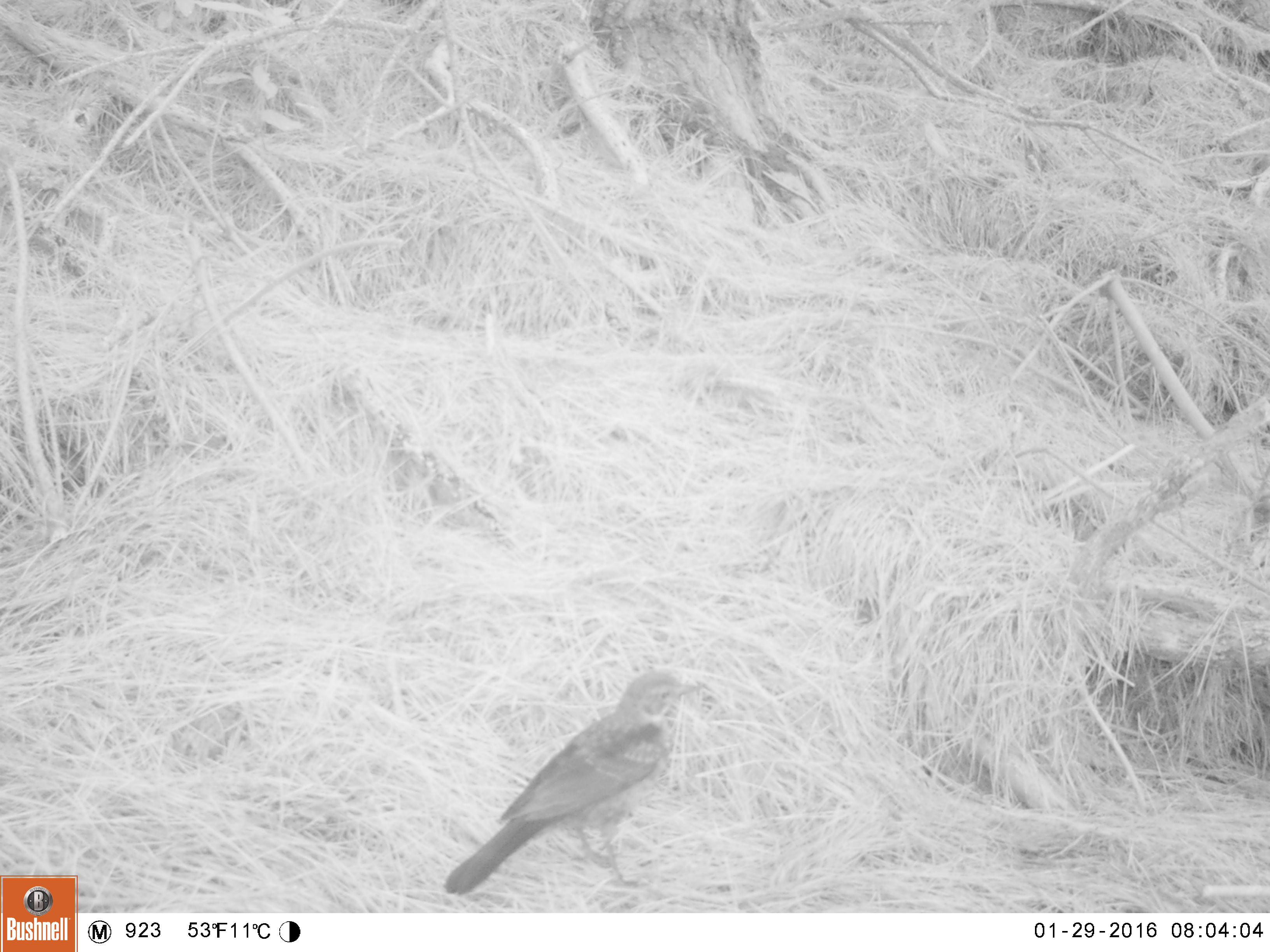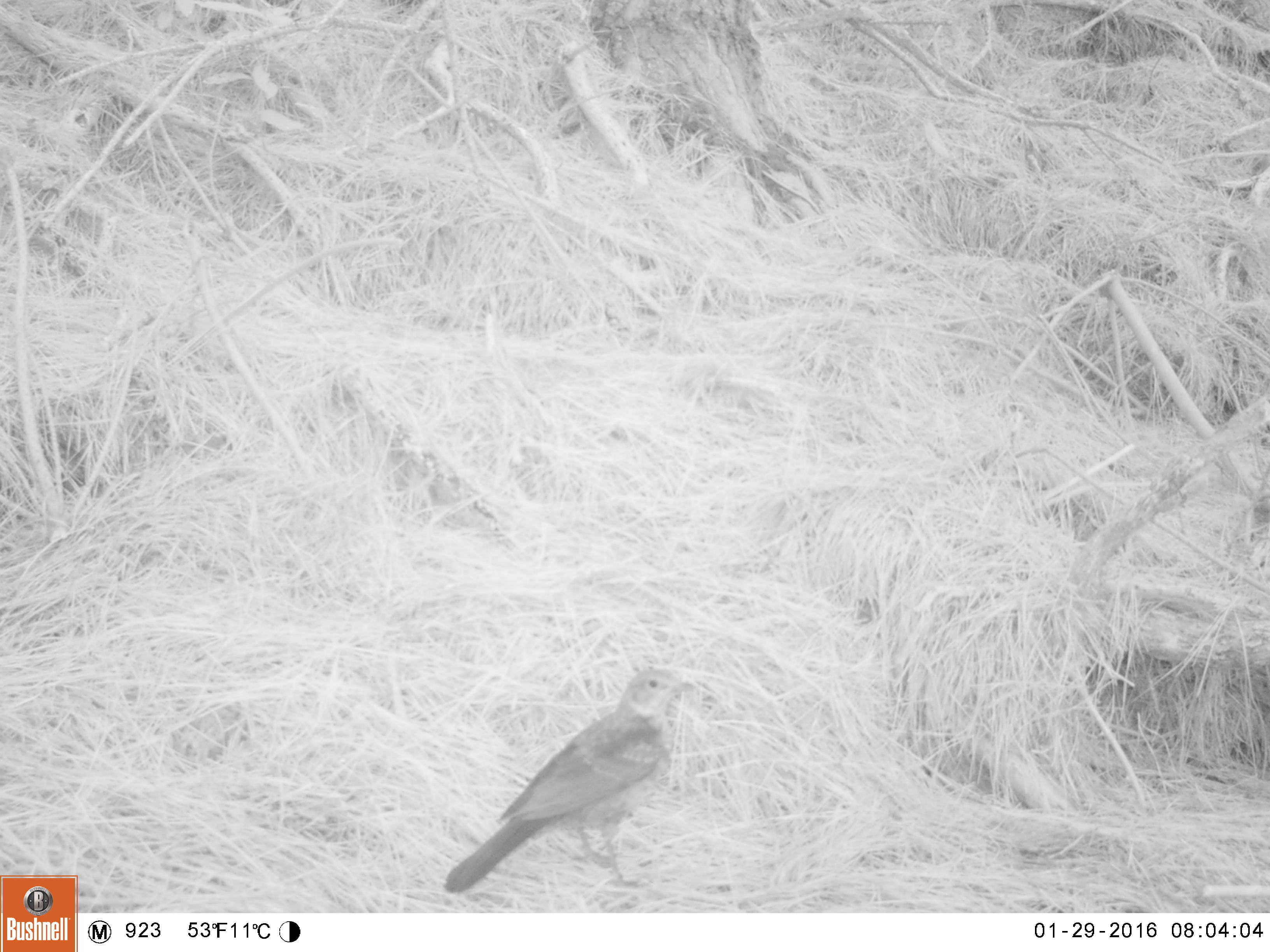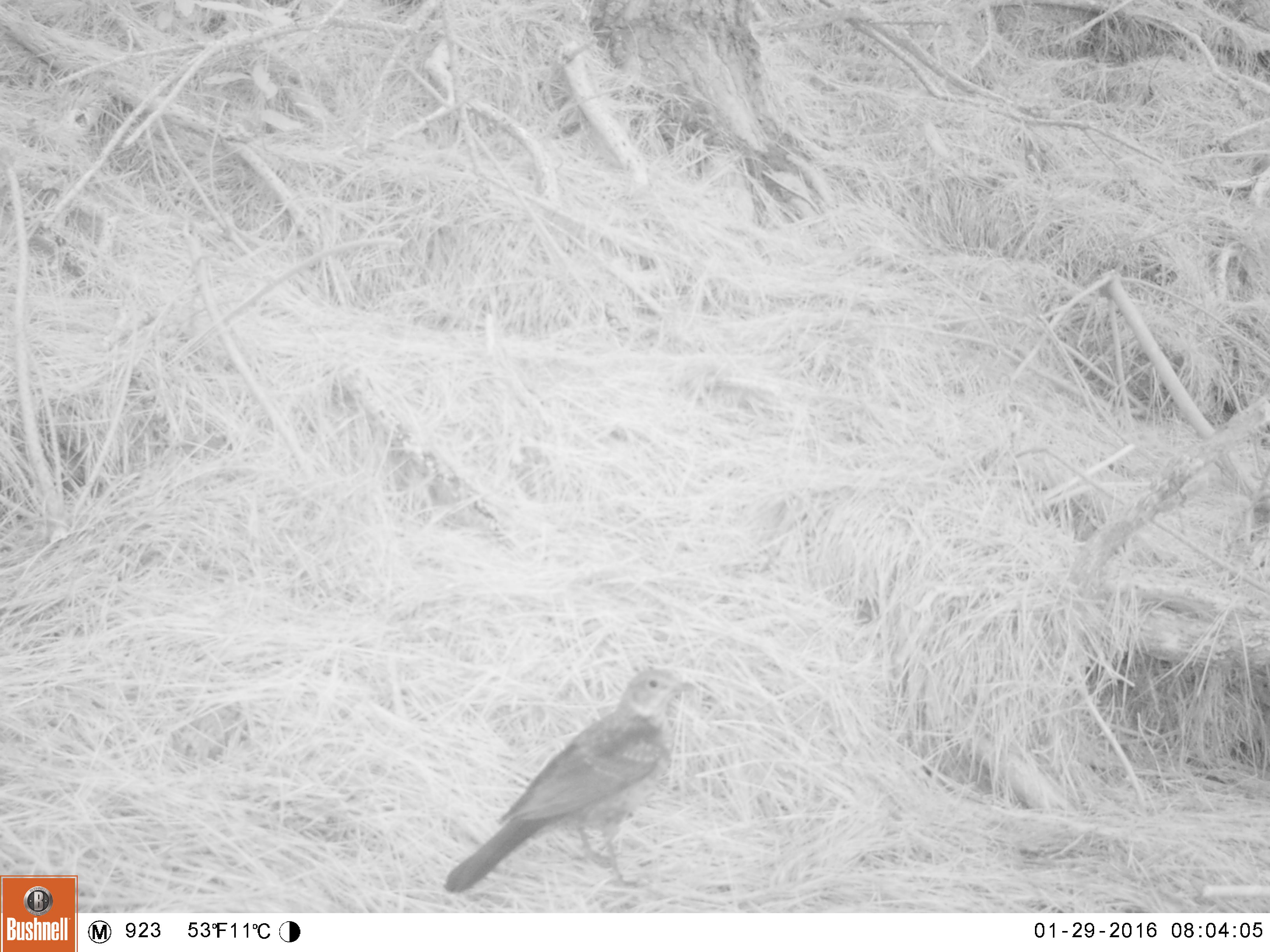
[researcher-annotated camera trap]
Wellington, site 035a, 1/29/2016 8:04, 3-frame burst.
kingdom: Animalia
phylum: Chordata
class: Aves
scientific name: Aves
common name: bird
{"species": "bird (Aves)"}